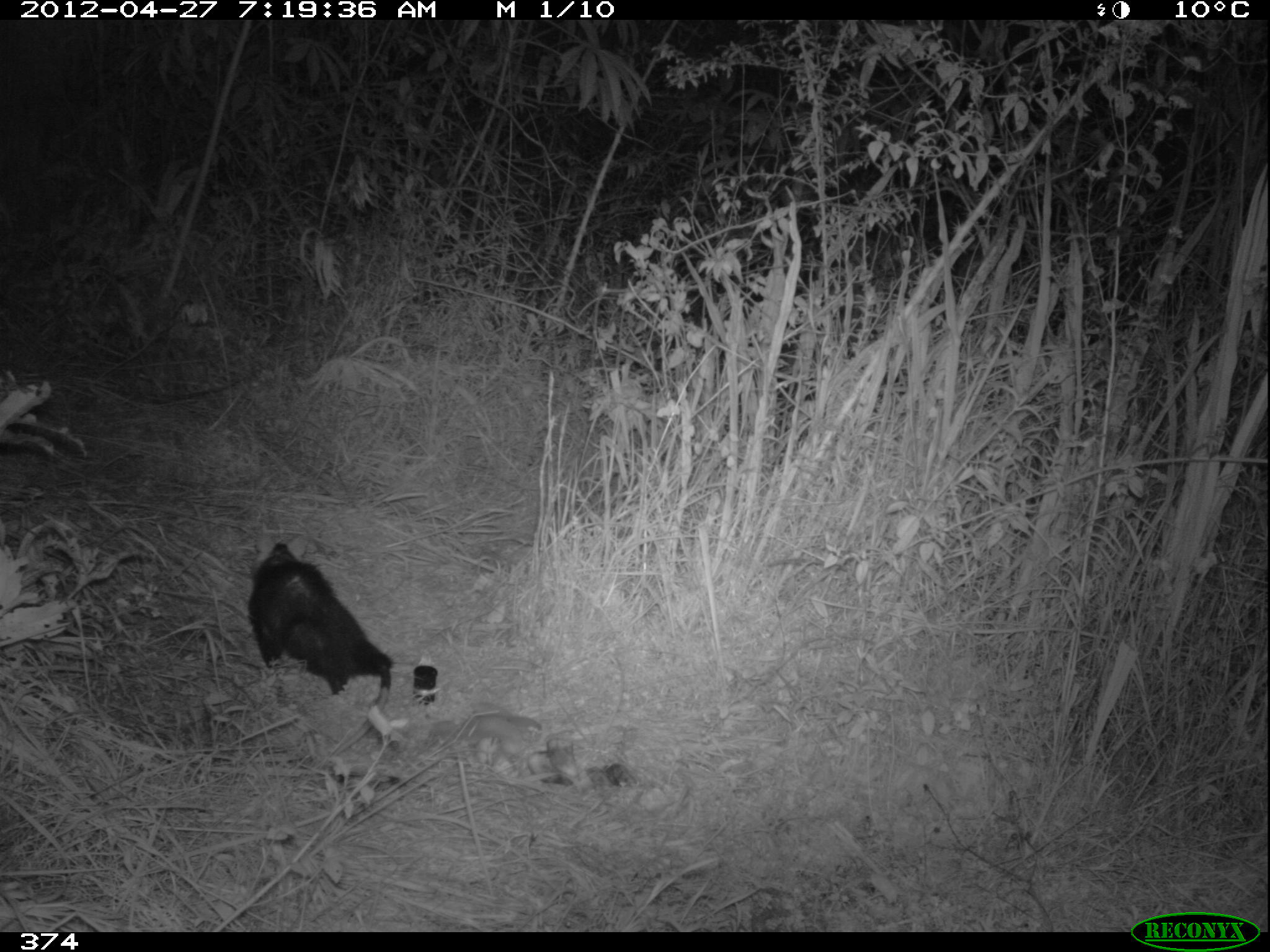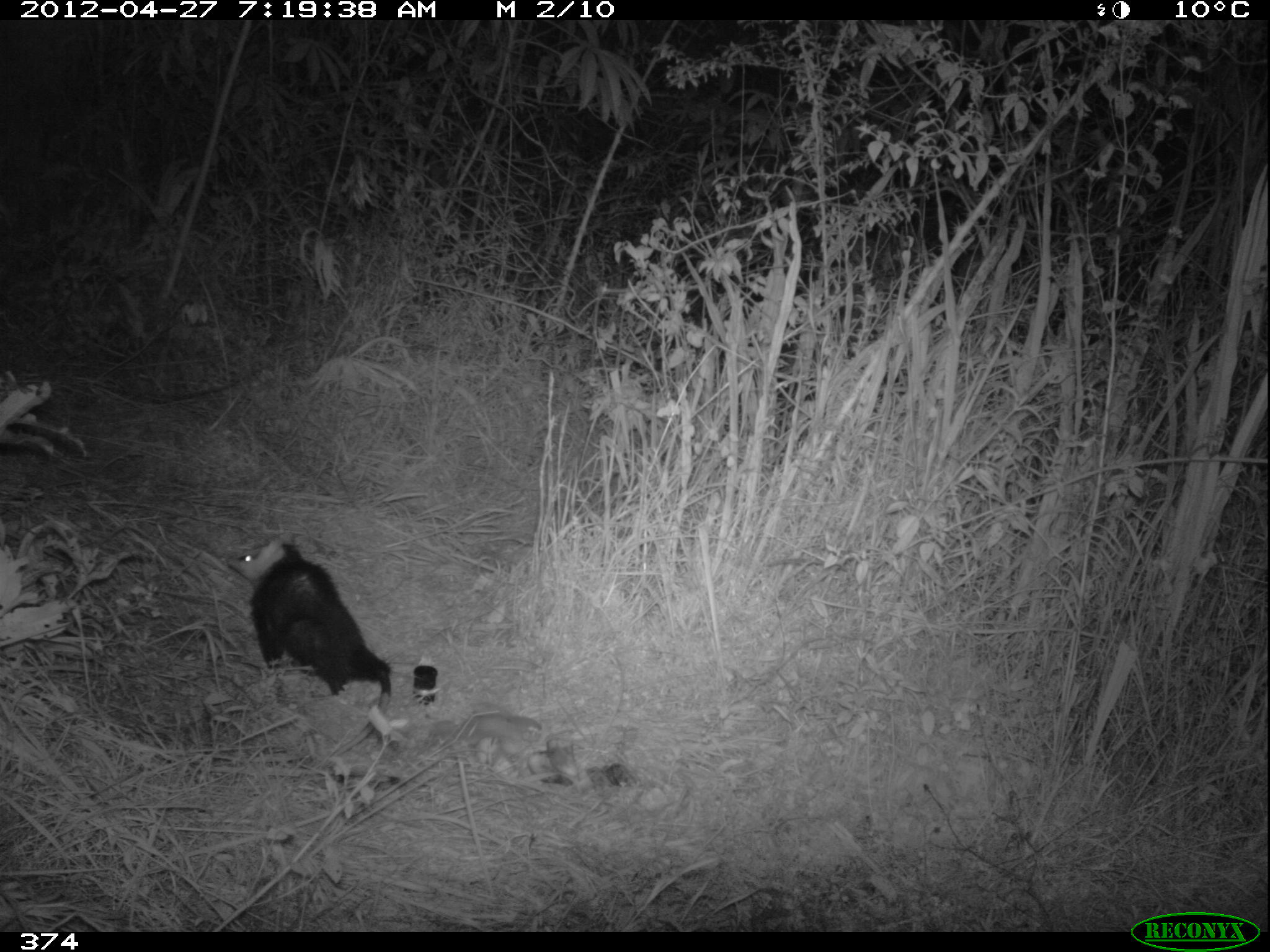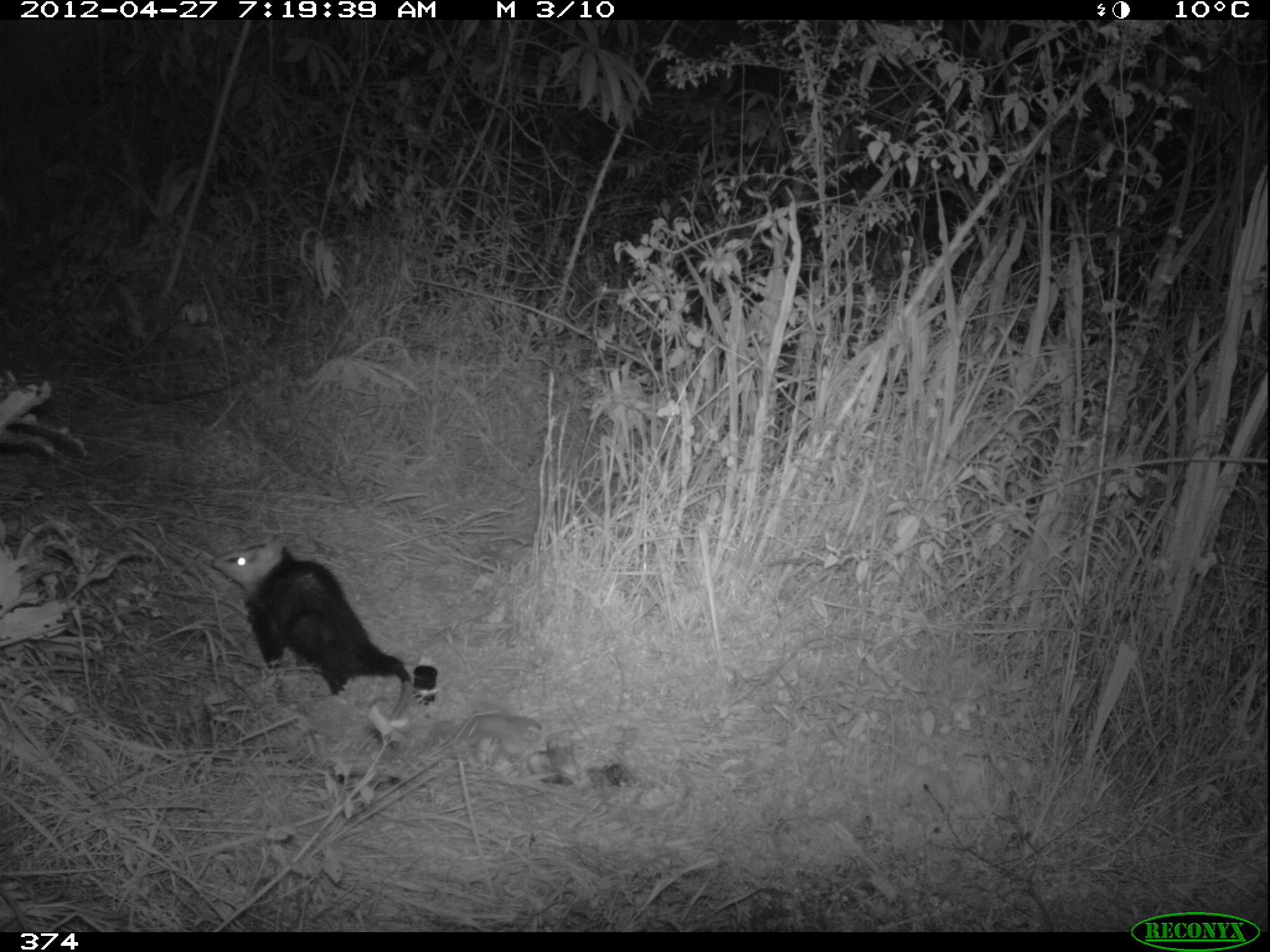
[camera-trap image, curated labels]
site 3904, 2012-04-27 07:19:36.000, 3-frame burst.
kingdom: Animalia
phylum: Chordata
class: Mammalia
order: Didelphimorphia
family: Didelphidae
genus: Didelphis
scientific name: Didelphis pernigra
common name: andean white-eared opossum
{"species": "Didelphis pernigra (andean white-eared opossum)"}